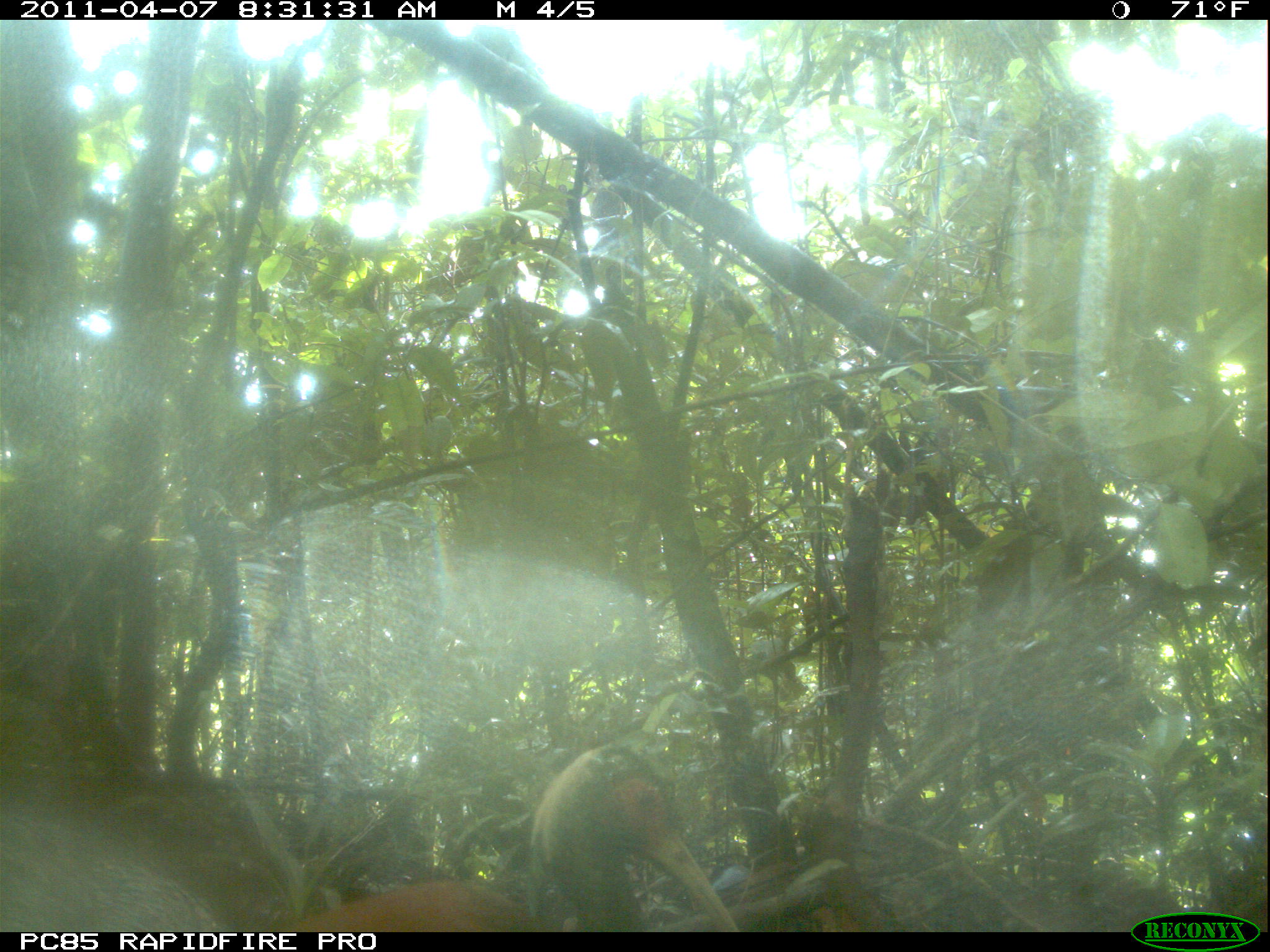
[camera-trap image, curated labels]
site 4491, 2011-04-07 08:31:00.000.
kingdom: Animalia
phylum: Chordata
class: Aves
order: Pelecaniformes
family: Threskiornithidae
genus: Lophotibis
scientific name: Lophotibis cristata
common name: madagascan ibis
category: lophotibis cristataa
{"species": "lophotibis cristataa (madagascan ibis) (Lophotibis cristata)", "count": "2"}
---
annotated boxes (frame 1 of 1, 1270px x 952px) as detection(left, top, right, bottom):
lophotibis cristataa: detection(284, 740, 739, 930)